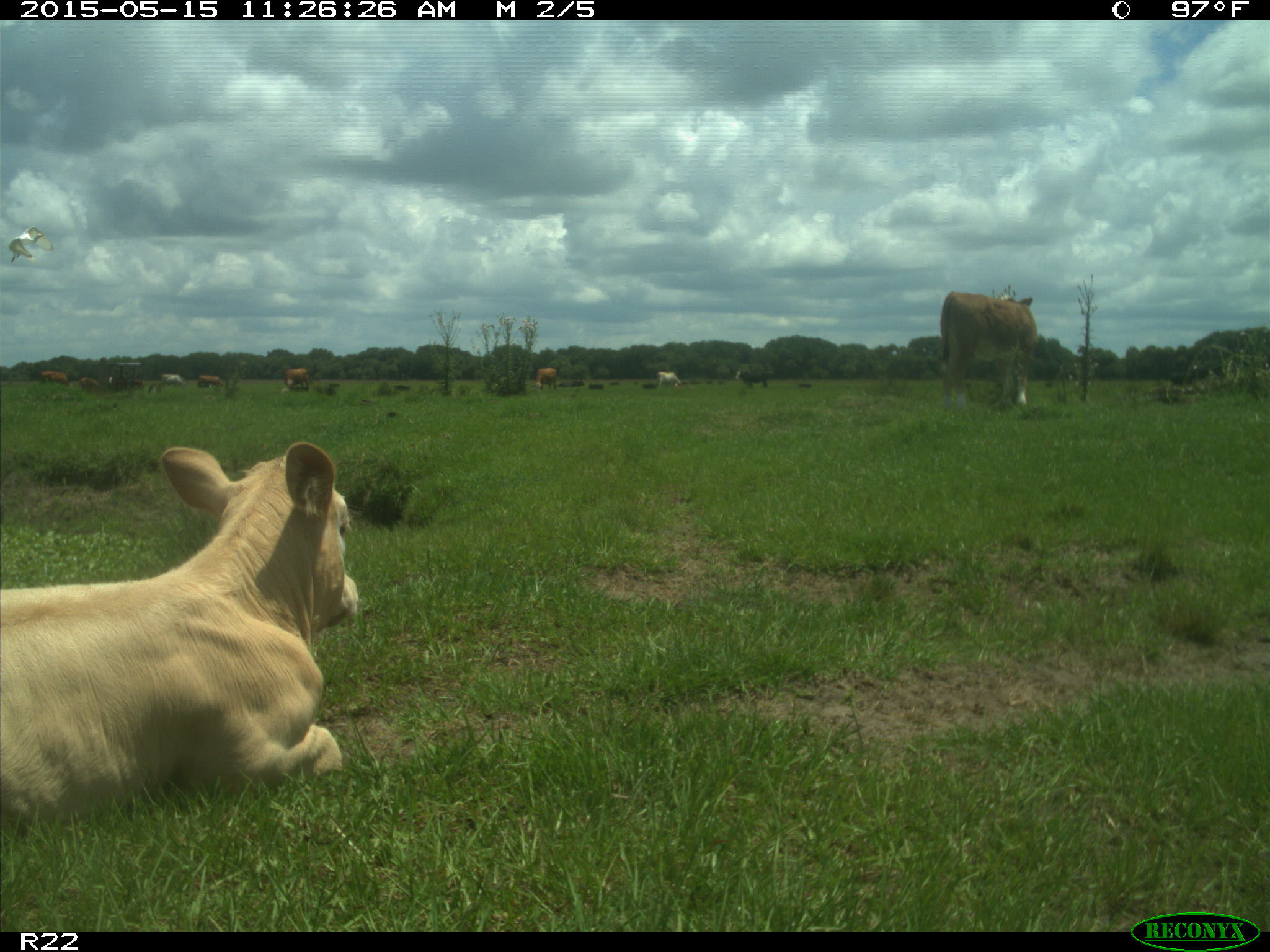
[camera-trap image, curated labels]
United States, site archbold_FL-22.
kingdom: Animalia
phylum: Chordata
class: Mammalia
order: Artiodactyla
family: Bovidae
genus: Bos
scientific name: Bos taurus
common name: domestic cow